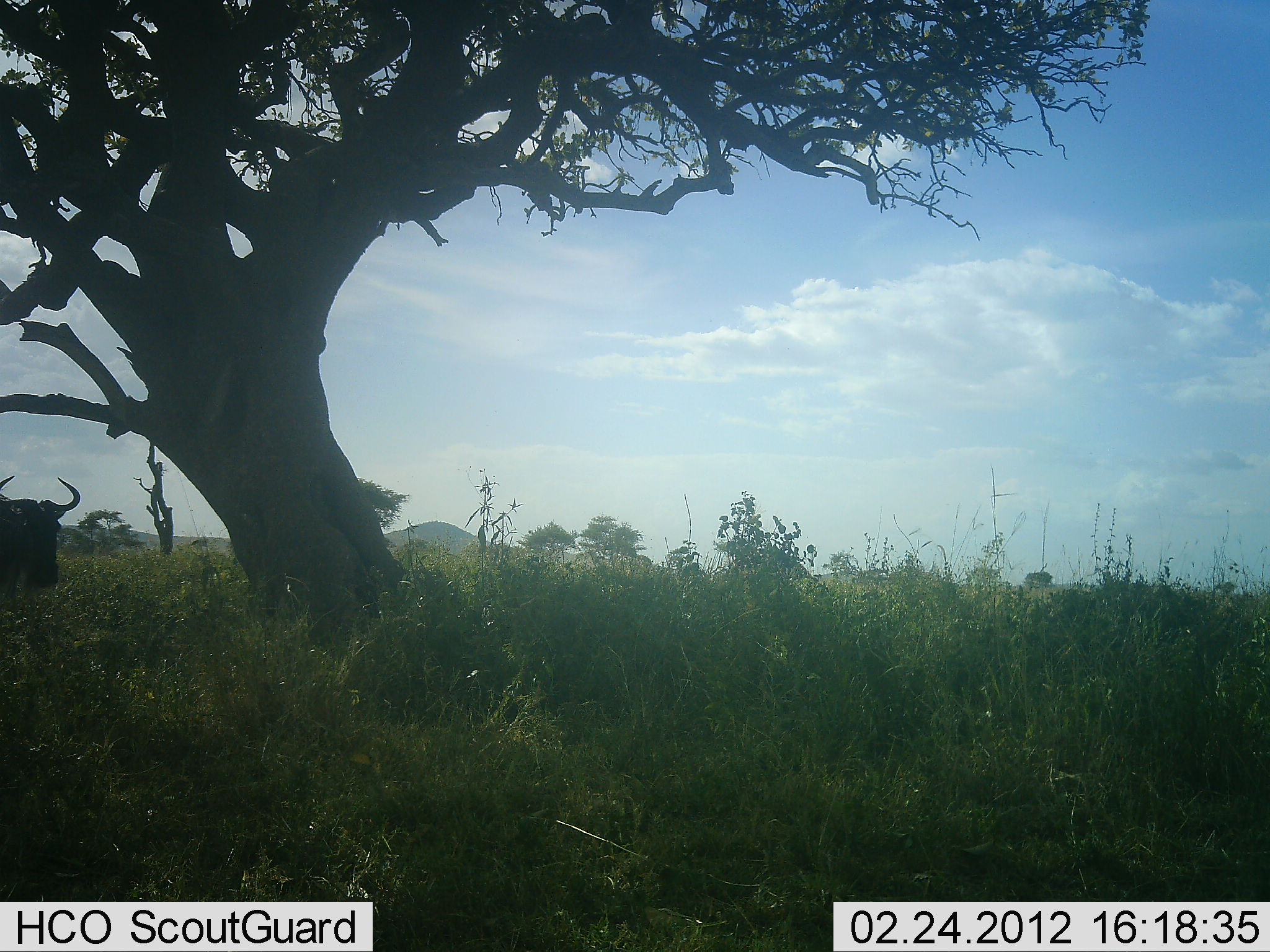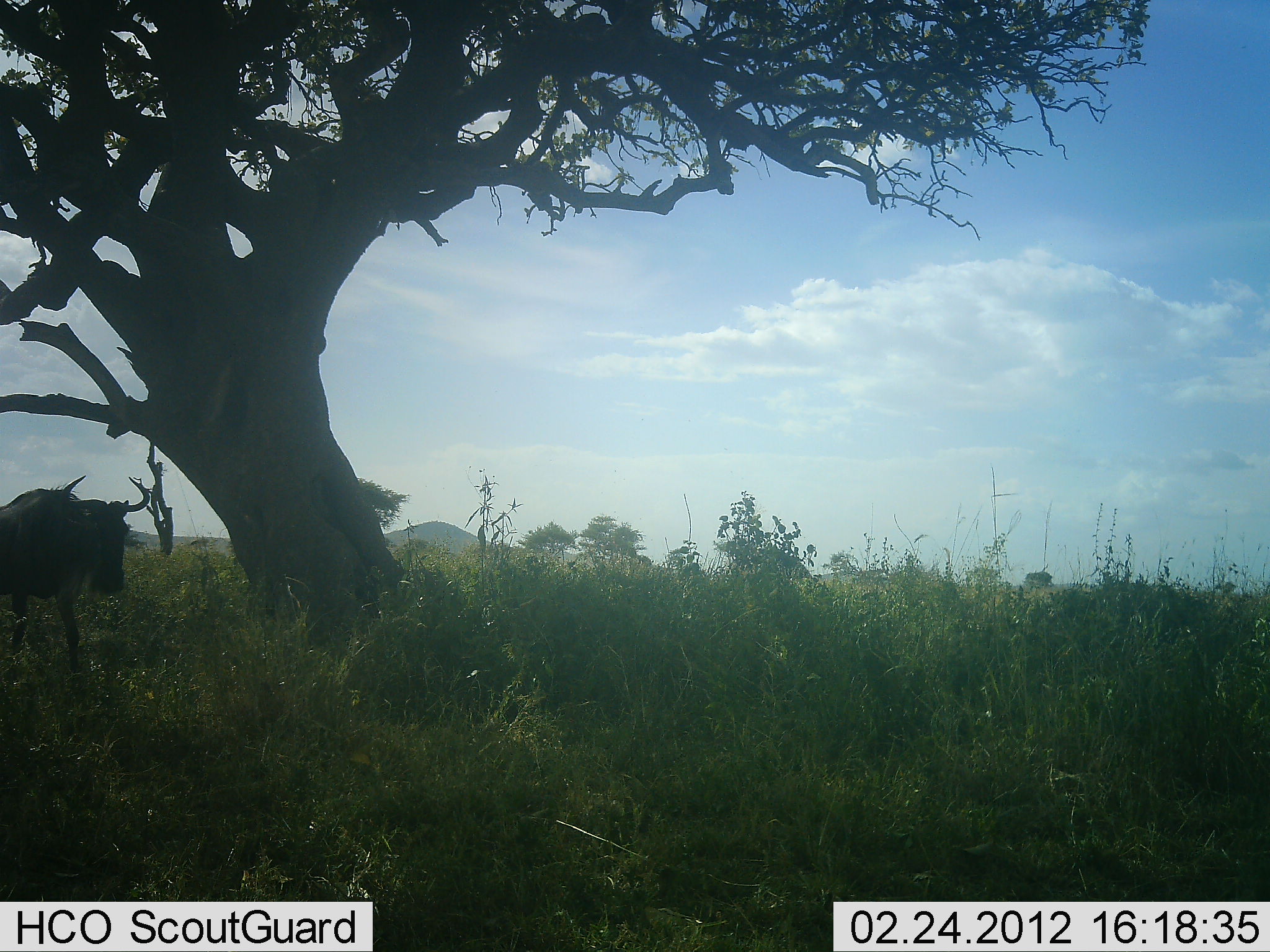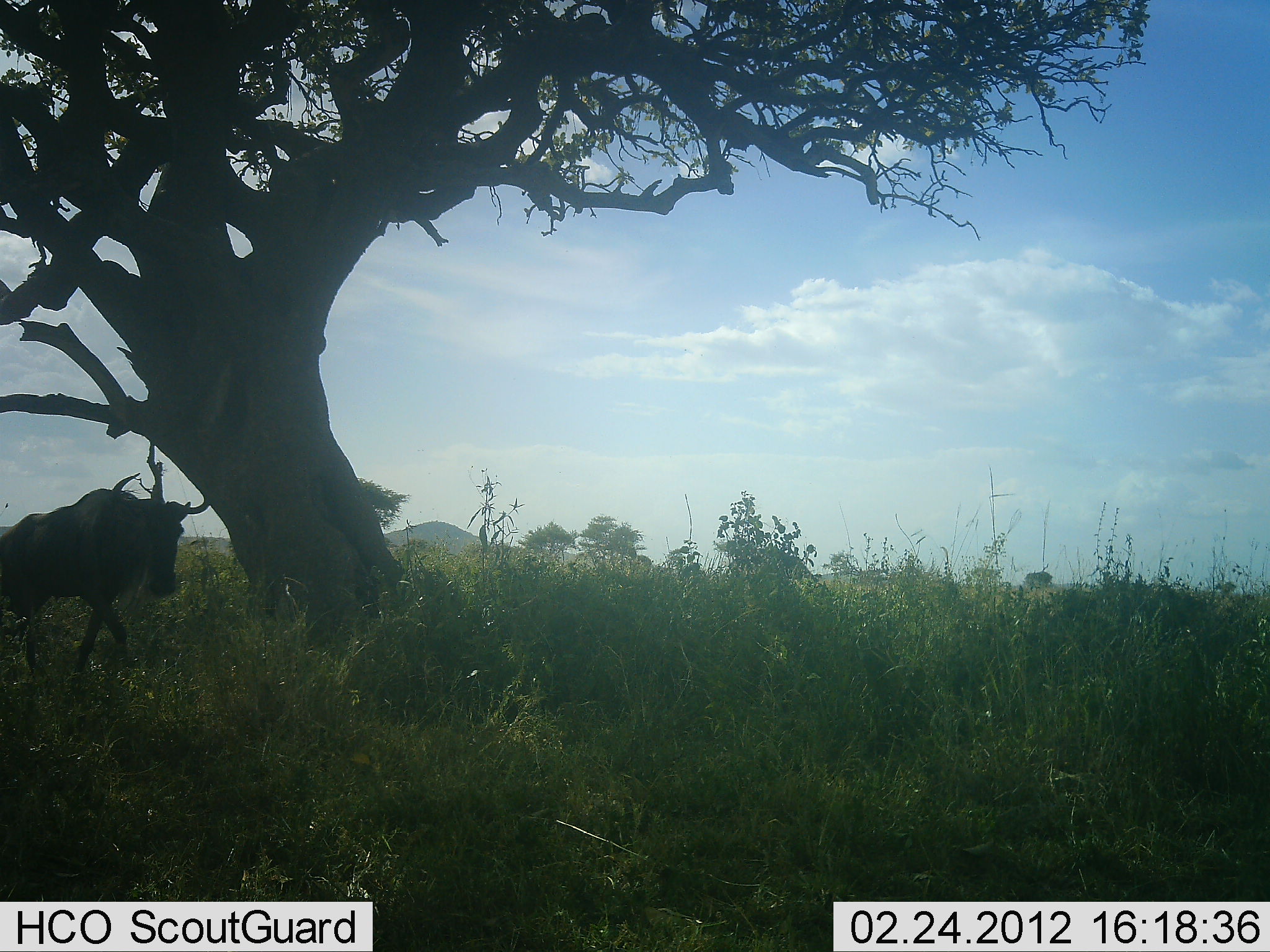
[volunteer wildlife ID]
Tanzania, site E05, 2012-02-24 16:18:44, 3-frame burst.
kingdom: Animalia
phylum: Chordata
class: Mammalia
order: Artiodactyla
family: Bovidae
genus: Connochaetes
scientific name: Connochaetes taurinus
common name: blue wildebeest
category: wildebeest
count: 1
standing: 17%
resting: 0%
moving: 83%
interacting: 0%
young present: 0%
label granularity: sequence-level